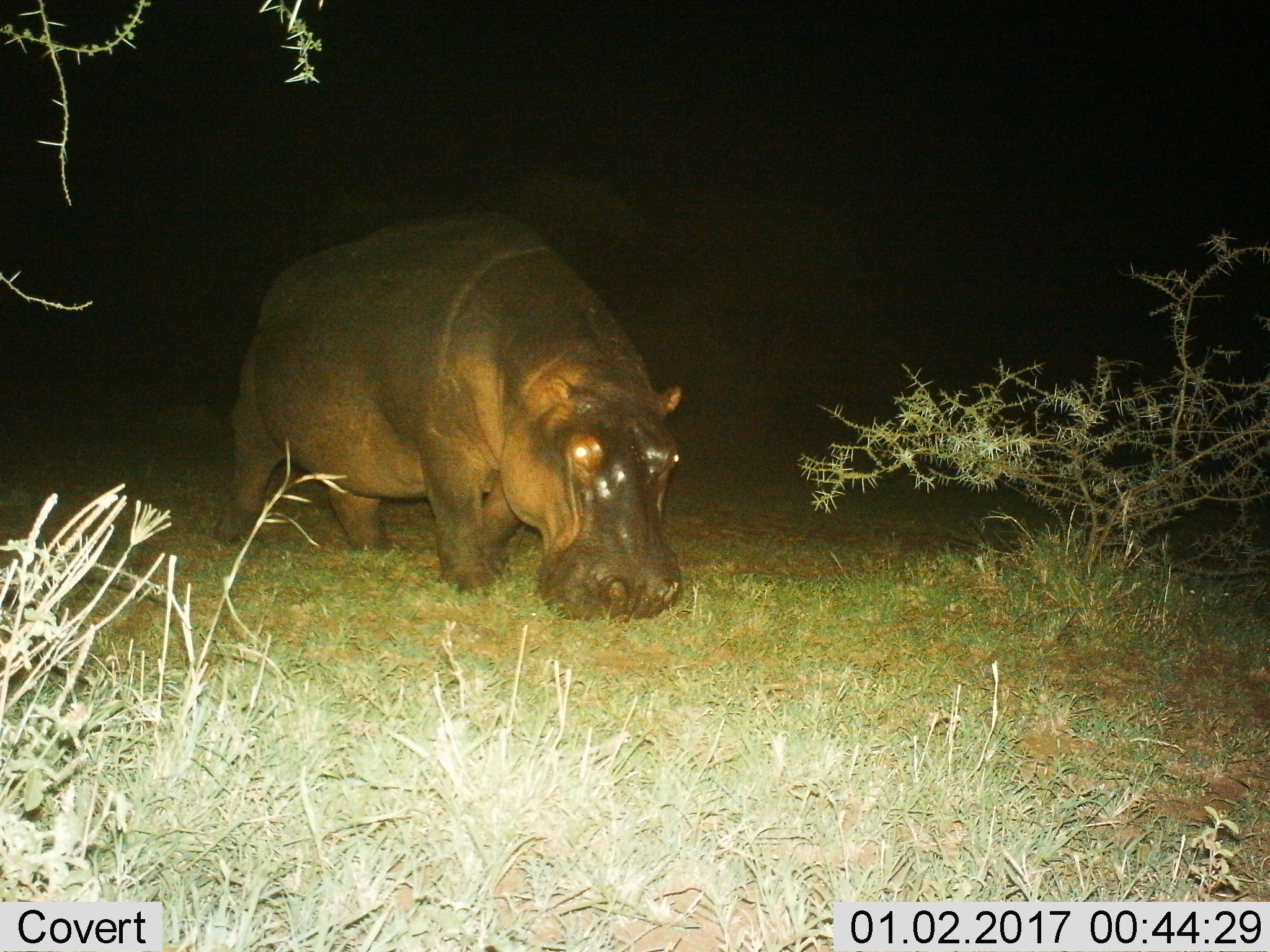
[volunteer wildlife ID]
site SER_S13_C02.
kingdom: Animalia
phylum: Chordata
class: Mammalia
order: Artiodactyla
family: Hippopotamidae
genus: Hippopotamus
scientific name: Hippopotamus amphibius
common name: hippopotamus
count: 1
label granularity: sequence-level